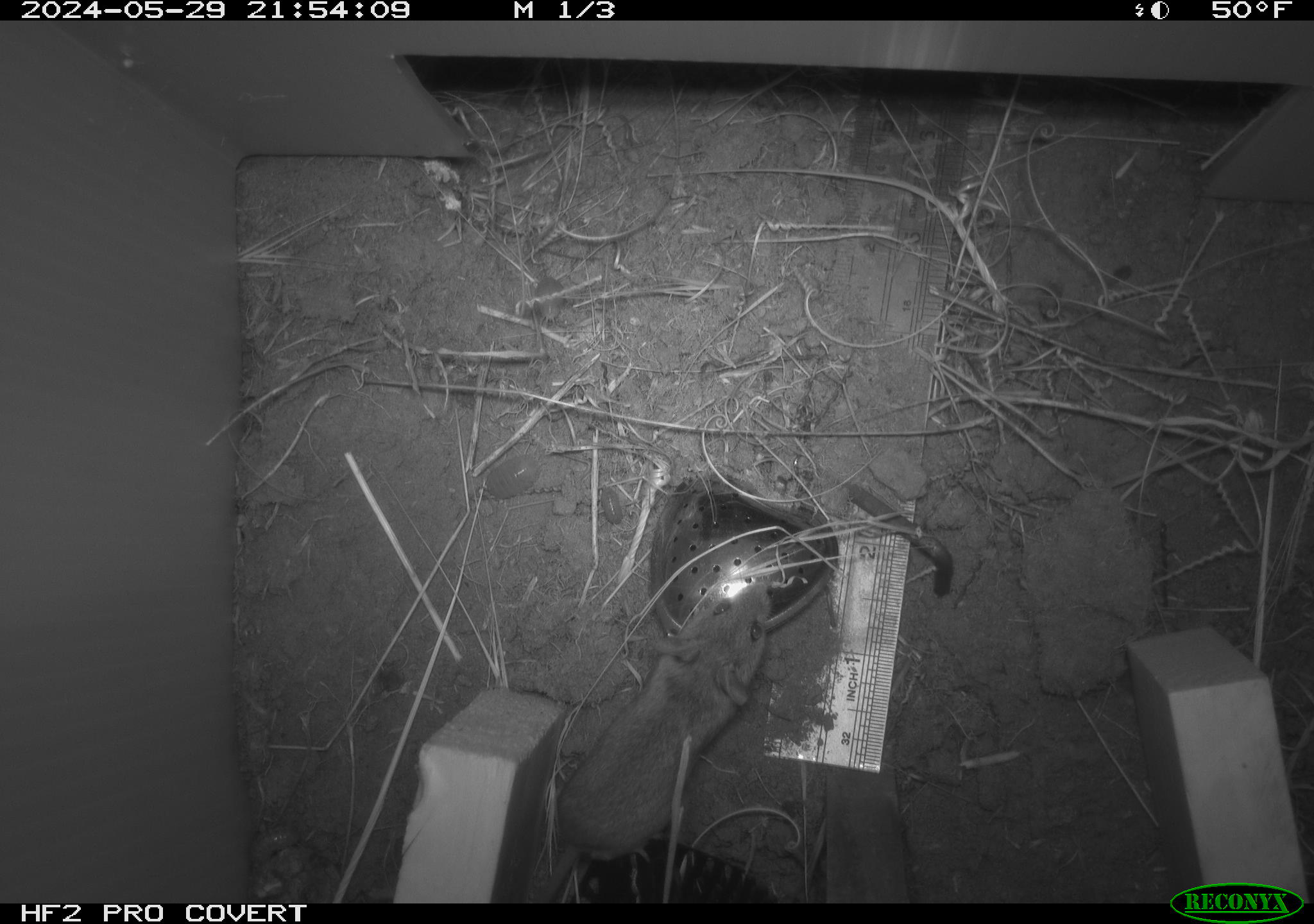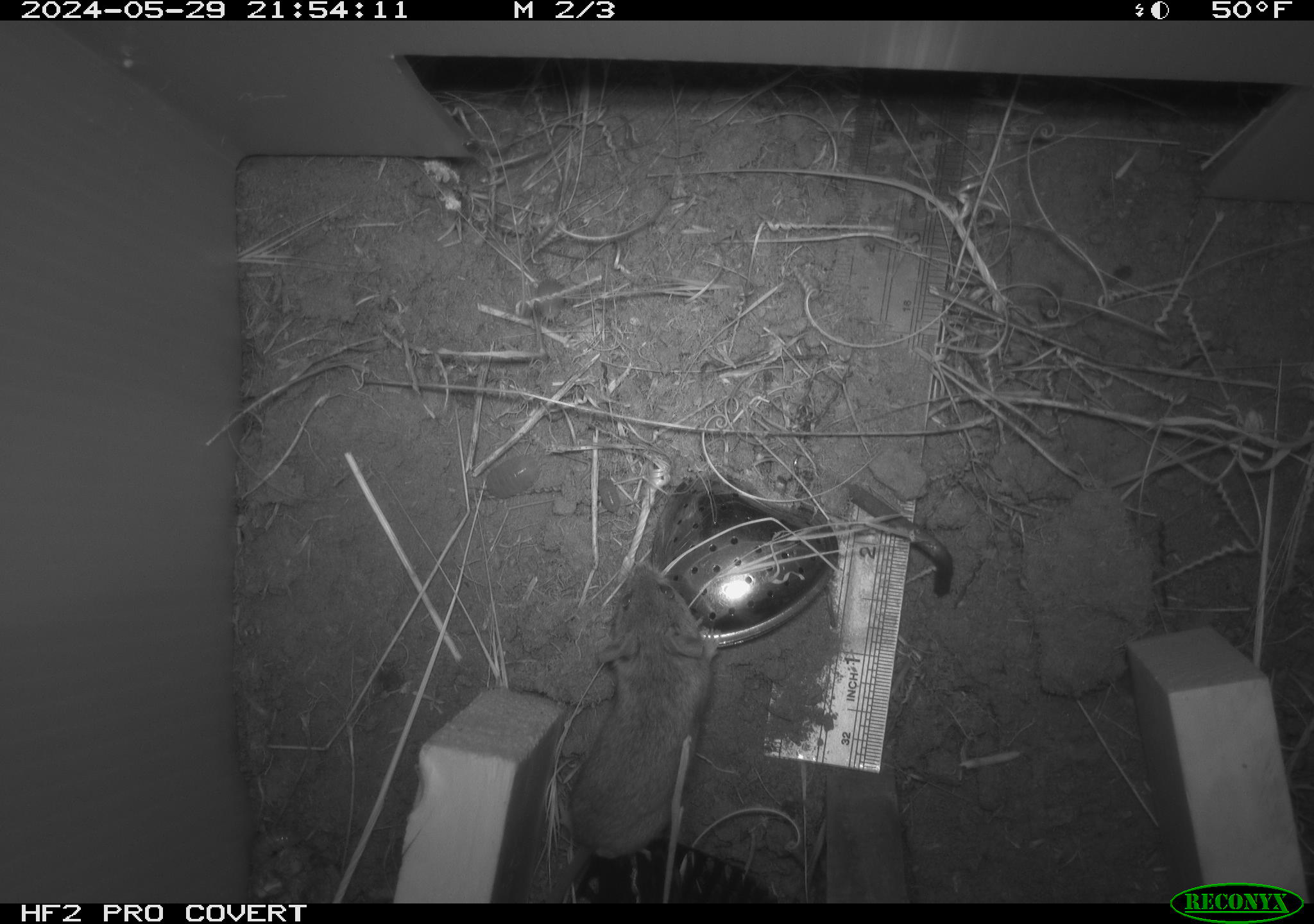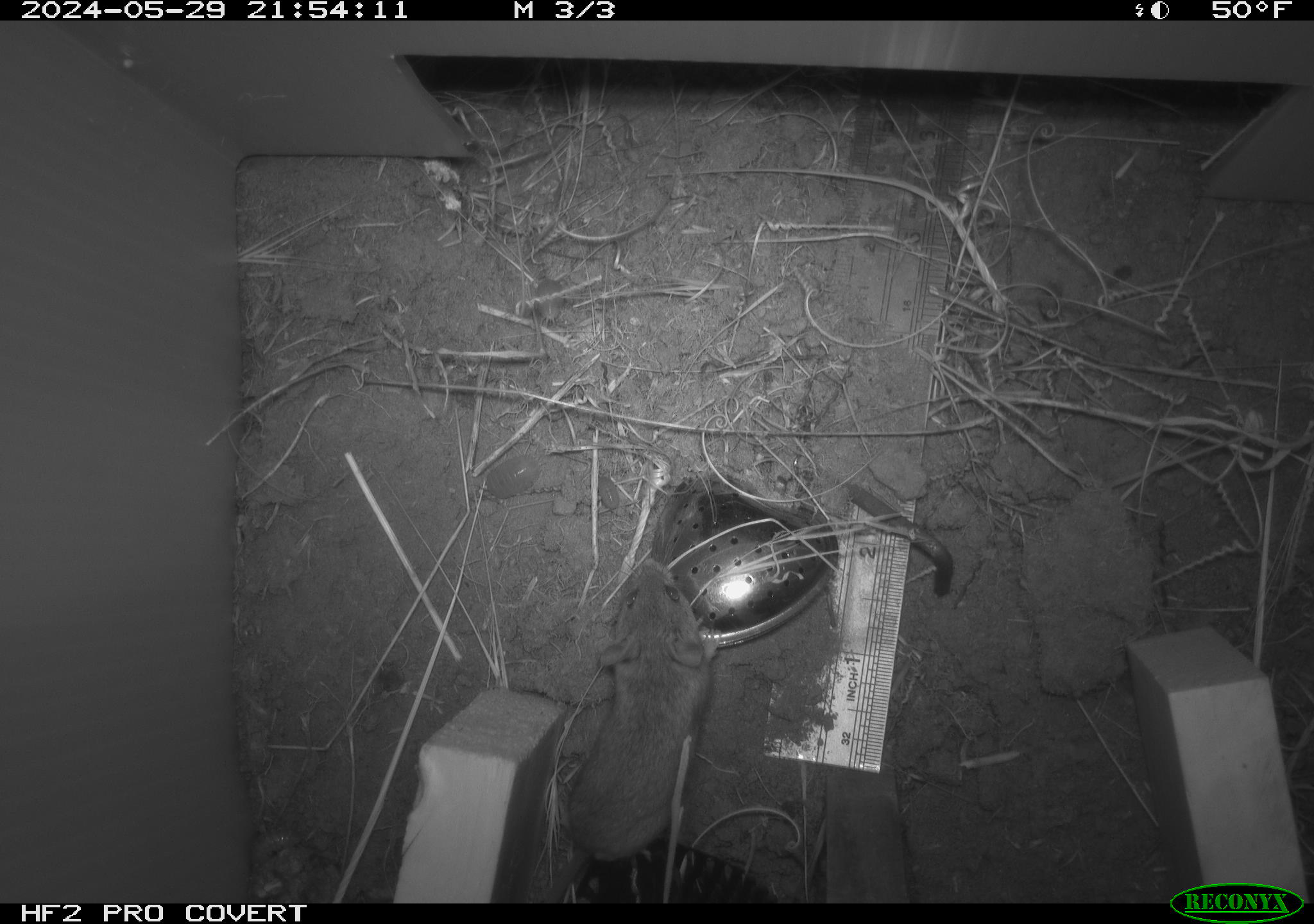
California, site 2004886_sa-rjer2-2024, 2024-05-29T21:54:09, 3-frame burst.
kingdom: Animalia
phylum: Chordata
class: Mammalia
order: Rodentia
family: Heteromyidae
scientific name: Heteromyidae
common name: kangaroo rats and pocket mice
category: heteromyidae family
Heteromyidae family (kangaroo rats and pocket mice) (Heteromyidae).